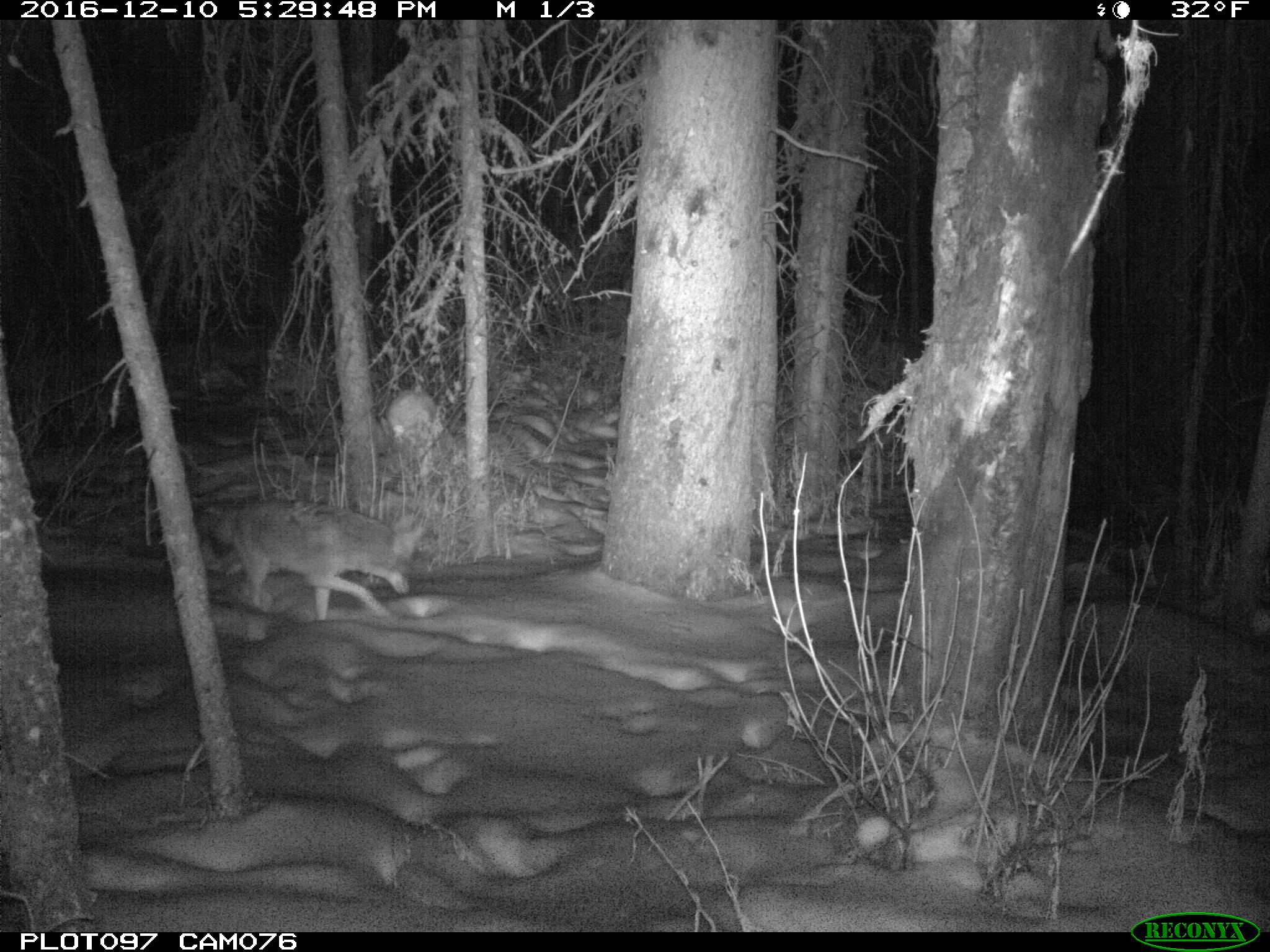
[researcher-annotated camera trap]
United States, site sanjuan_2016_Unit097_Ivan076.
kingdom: Animalia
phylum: Chordata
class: Mammalia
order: Carnivora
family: Canidae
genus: Canis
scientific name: Canis latrans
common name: coyote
Canis latrans (coyote).